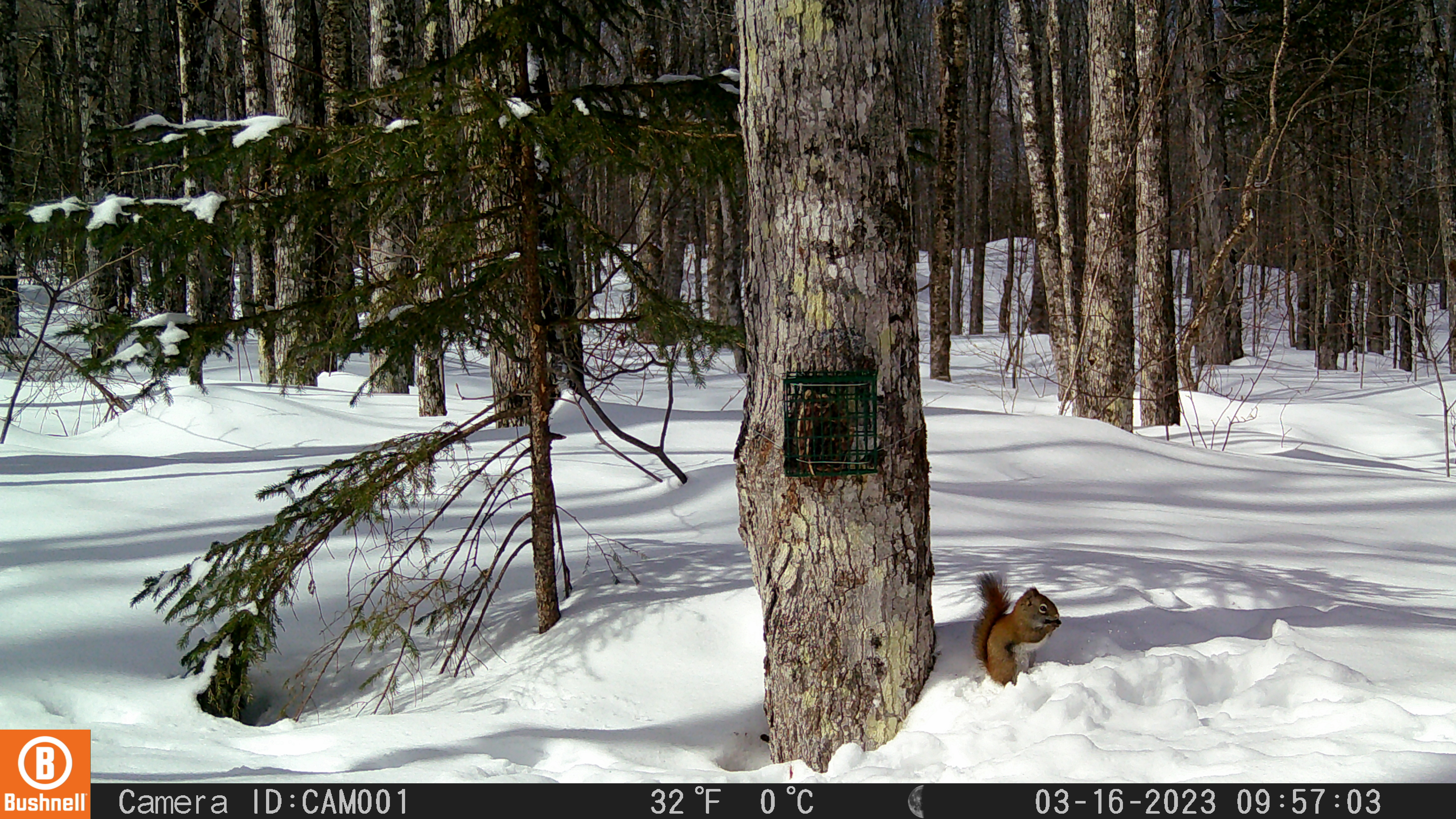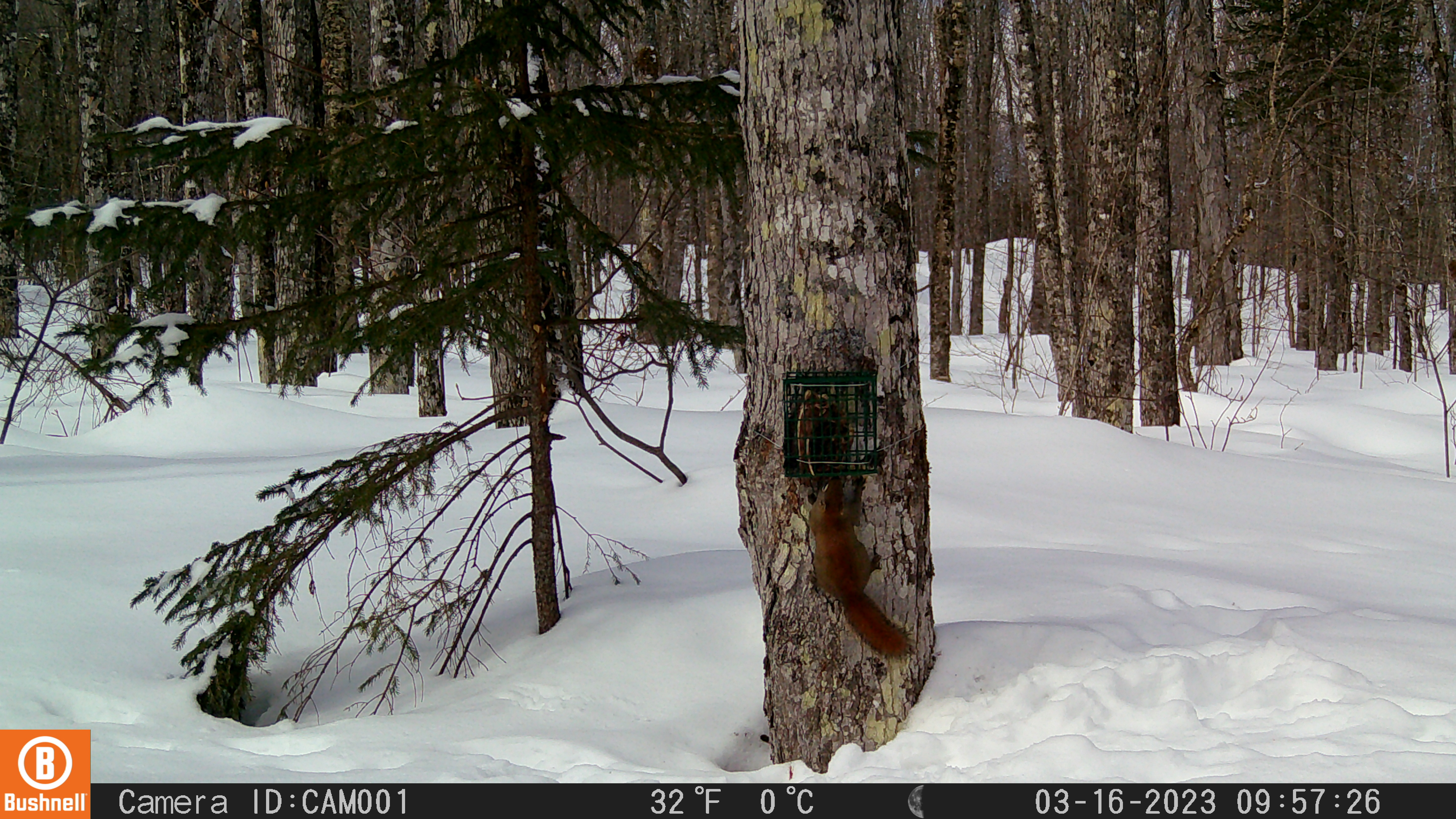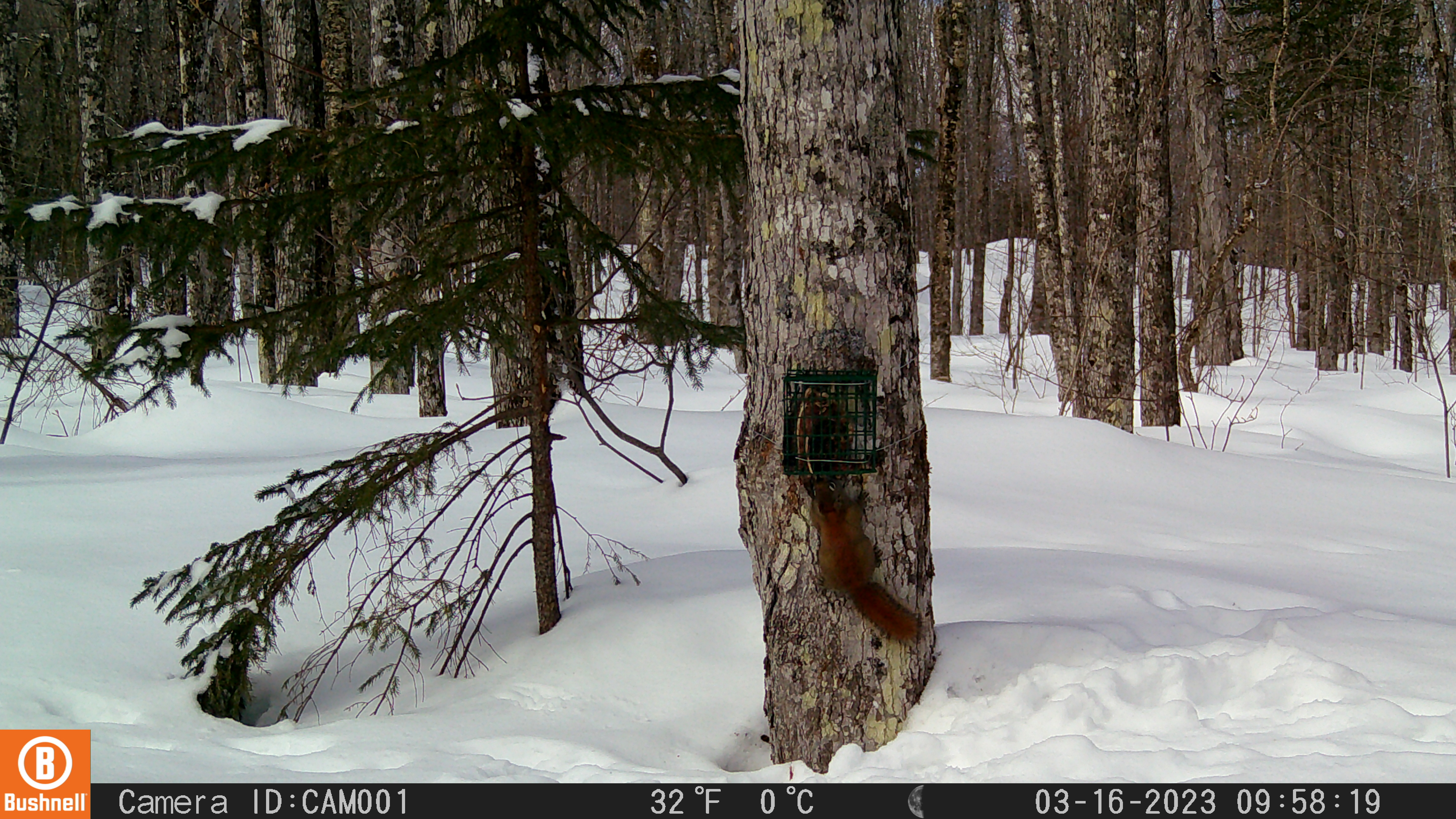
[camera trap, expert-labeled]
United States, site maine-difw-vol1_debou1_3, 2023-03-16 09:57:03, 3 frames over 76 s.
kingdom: Animalia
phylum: Chordata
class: Mammalia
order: Rodentia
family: Sciuridae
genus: Tamiasciurus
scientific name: Tamiasciurus hudsonicus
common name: red squirrel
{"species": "red squirrel (Tamiasciurus hudsonicus)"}